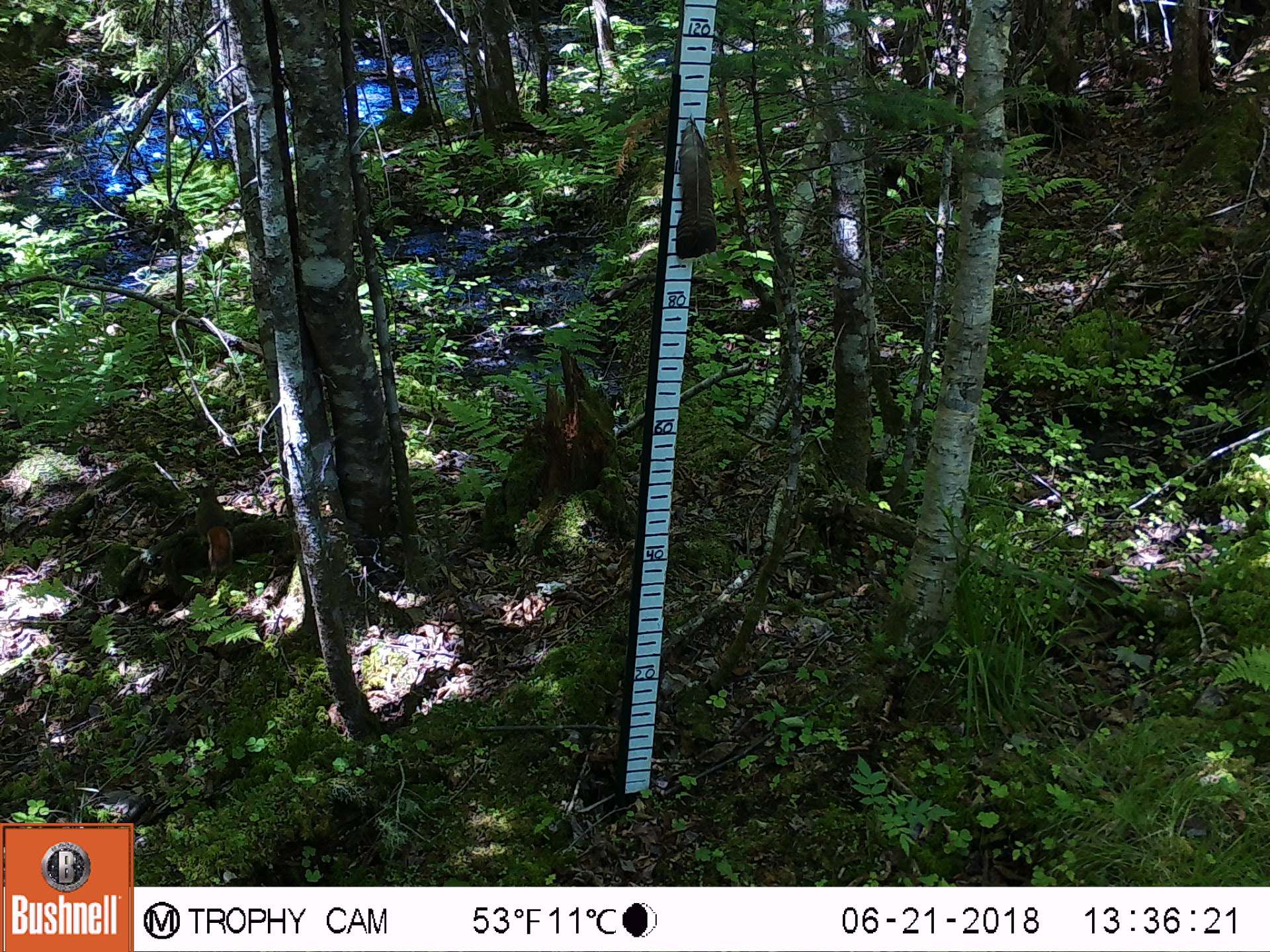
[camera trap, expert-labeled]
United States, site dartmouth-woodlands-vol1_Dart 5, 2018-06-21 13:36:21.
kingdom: Animalia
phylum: Chordata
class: Mammalia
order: Rodentia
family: Sciuridae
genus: Tamiasciurus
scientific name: Tamiasciurus hudsonicus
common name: red squirrel